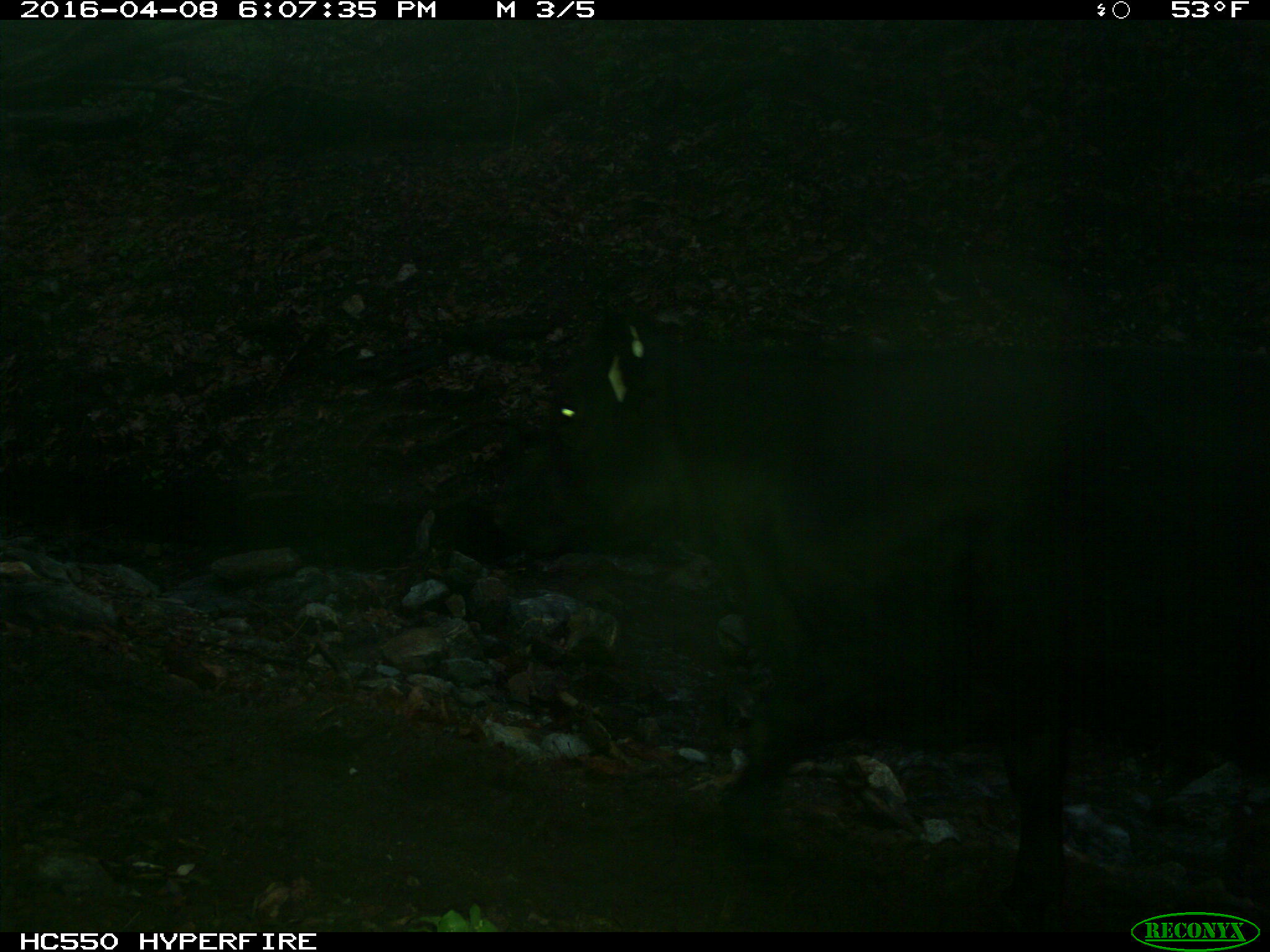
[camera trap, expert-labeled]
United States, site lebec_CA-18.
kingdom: Animalia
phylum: Chordata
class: Mammalia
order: Artiodactyla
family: Bovidae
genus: Bos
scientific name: Bos taurus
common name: domestic cow